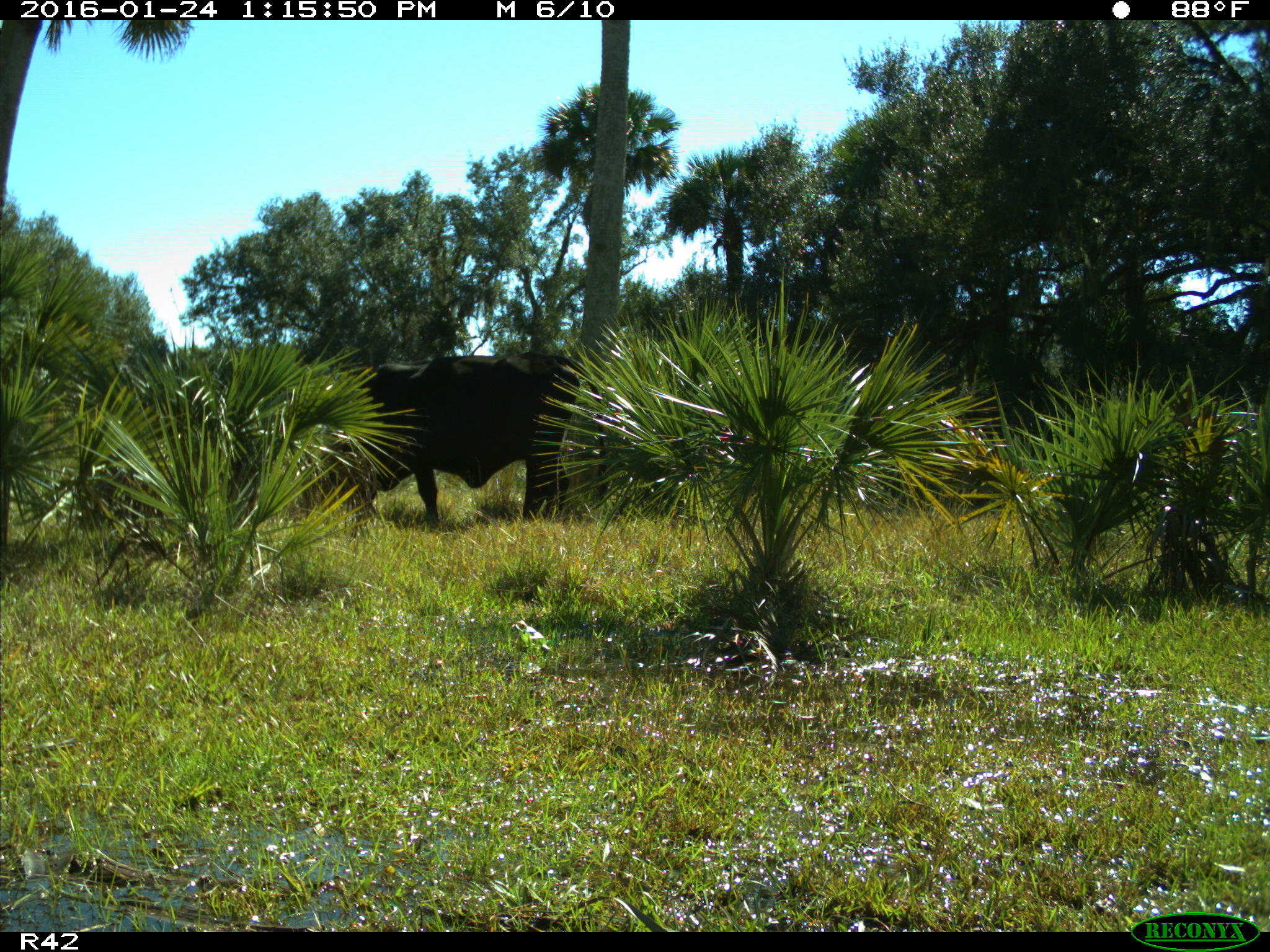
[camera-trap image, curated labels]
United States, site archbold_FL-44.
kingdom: Animalia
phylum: Chordata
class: Mammalia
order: Artiodactyla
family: Bovidae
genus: Bos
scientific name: Bos taurus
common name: domestic cow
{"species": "Bos taurus (domestic cow)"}